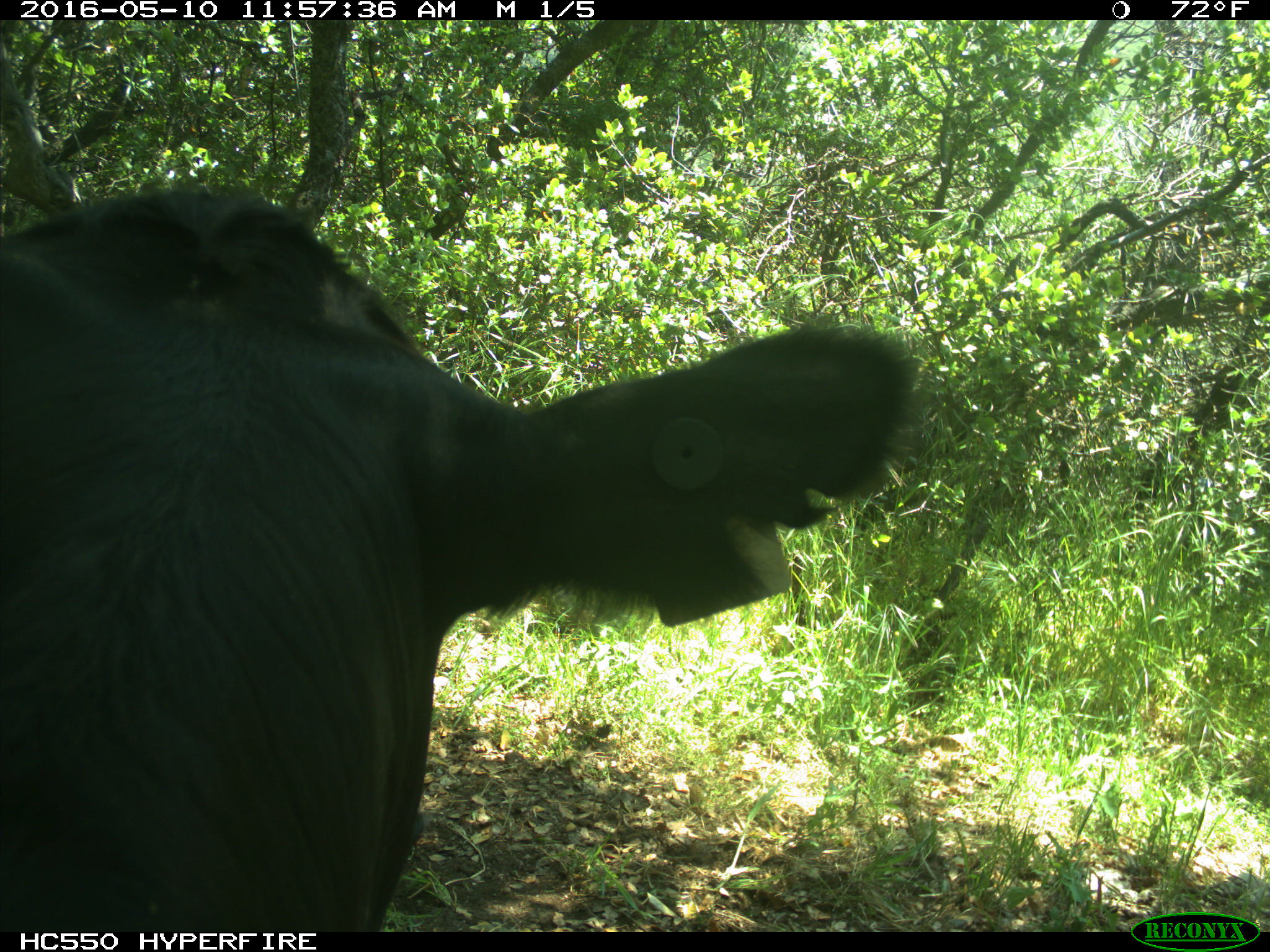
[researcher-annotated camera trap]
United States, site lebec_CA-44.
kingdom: Animalia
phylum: Chordata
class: Mammalia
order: Artiodactyla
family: Bovidae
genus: Bos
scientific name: Bos taurus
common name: domestic cow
Bos taurus (domestic cow).